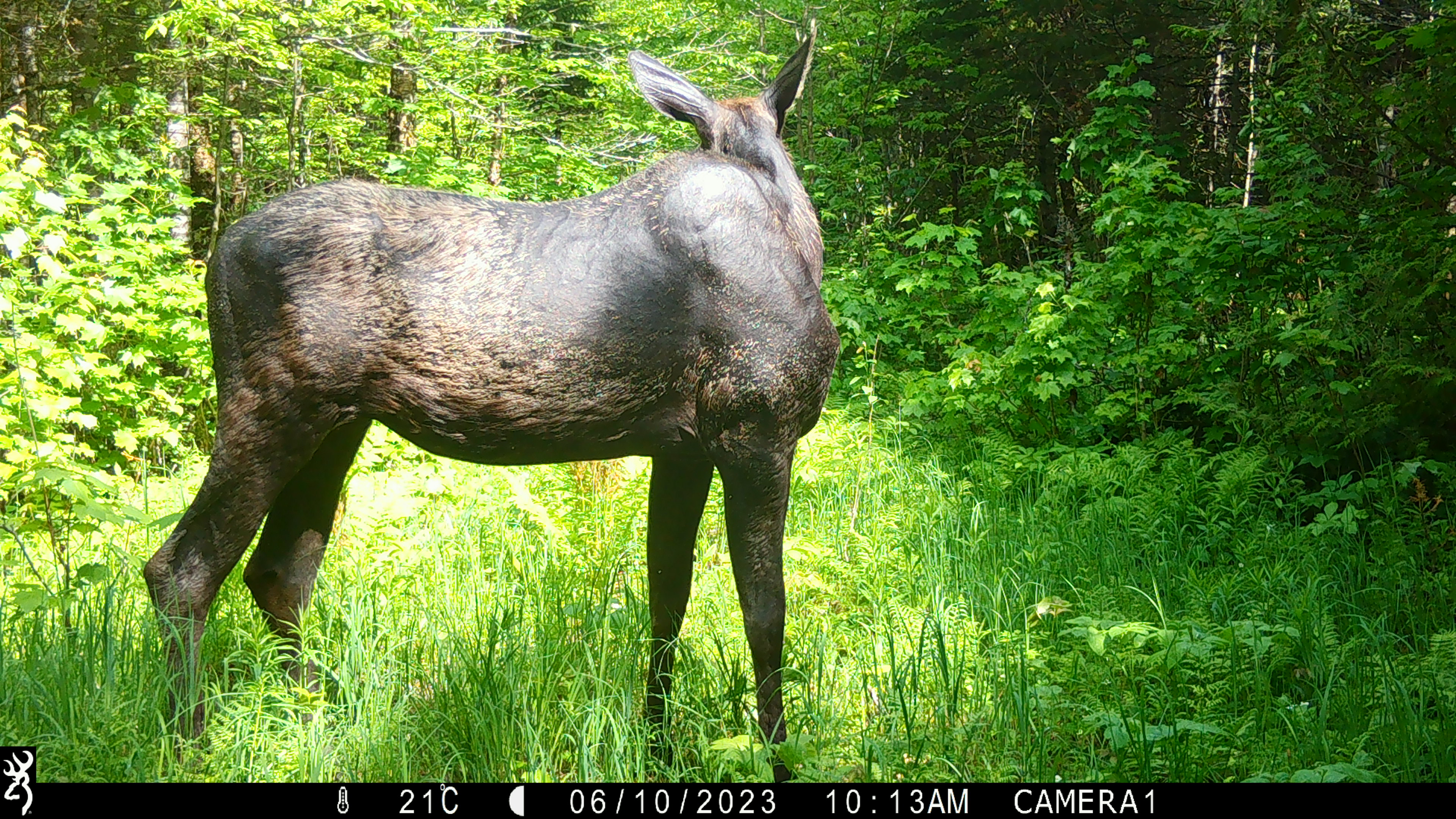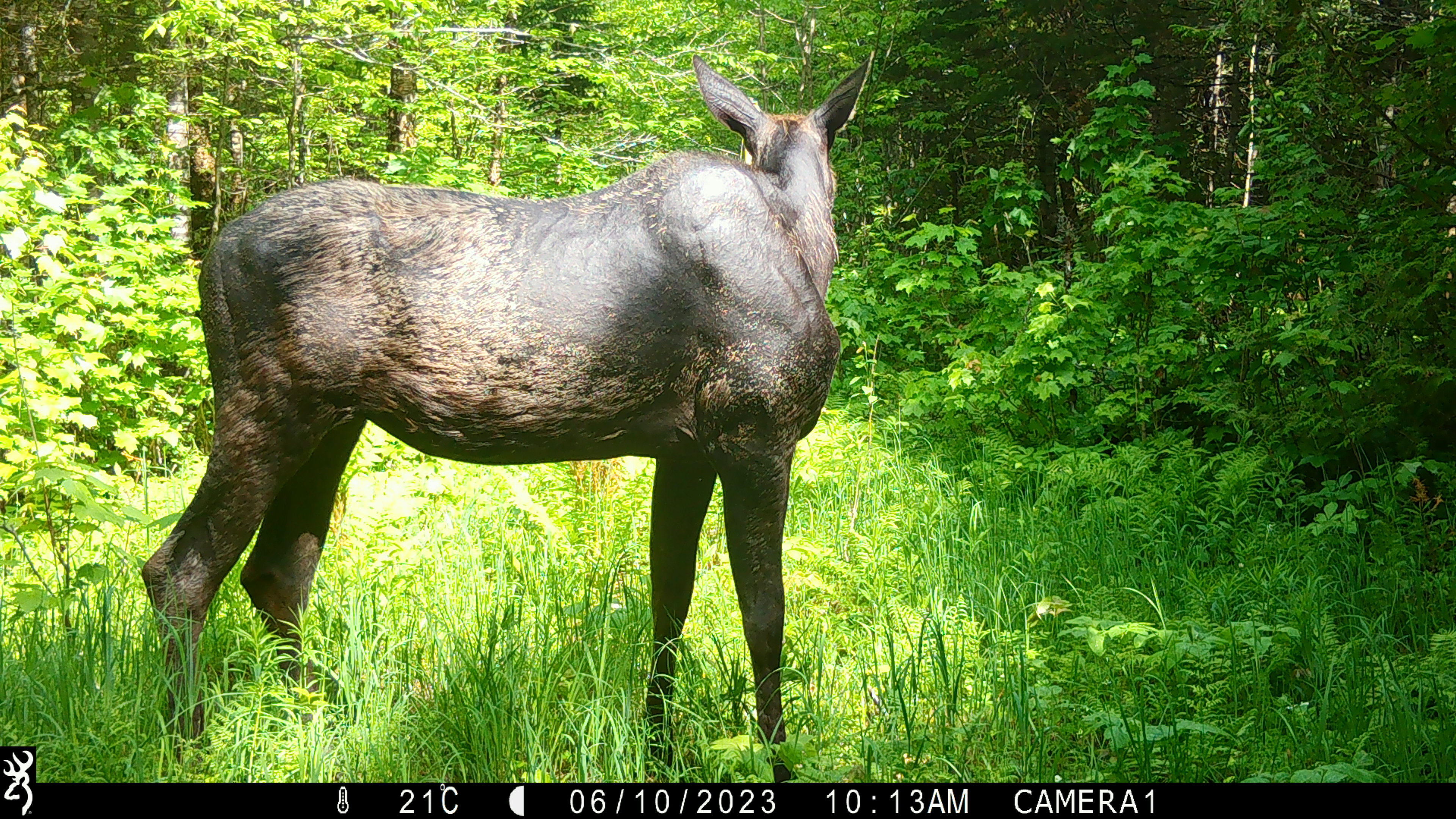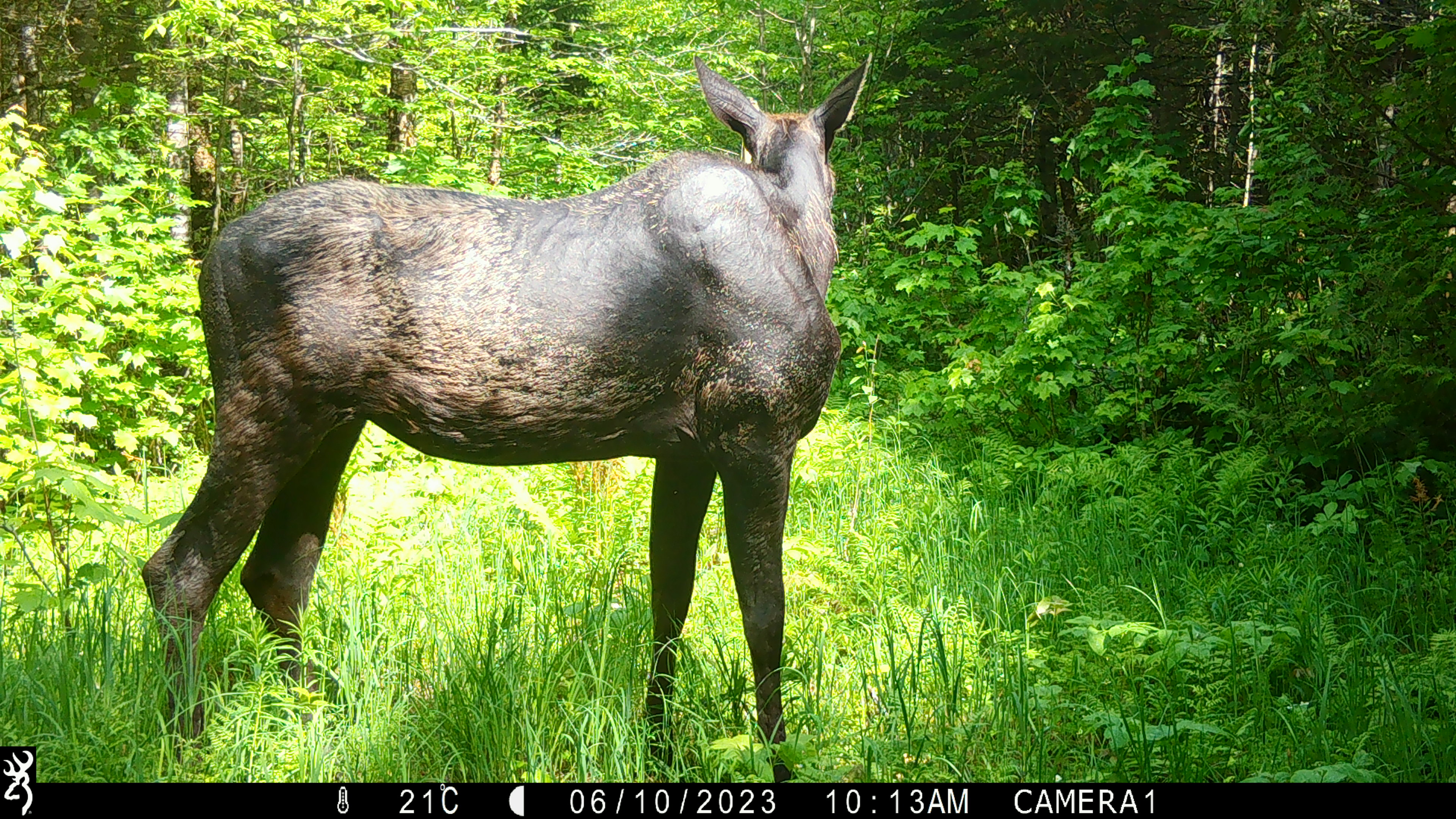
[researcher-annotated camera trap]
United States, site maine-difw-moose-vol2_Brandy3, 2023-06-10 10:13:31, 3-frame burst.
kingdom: Animalia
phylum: Chordata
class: Mammalia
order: Artiodactyla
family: Cervidae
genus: Alces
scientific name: Alces alces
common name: moose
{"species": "moose (Alces alces)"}